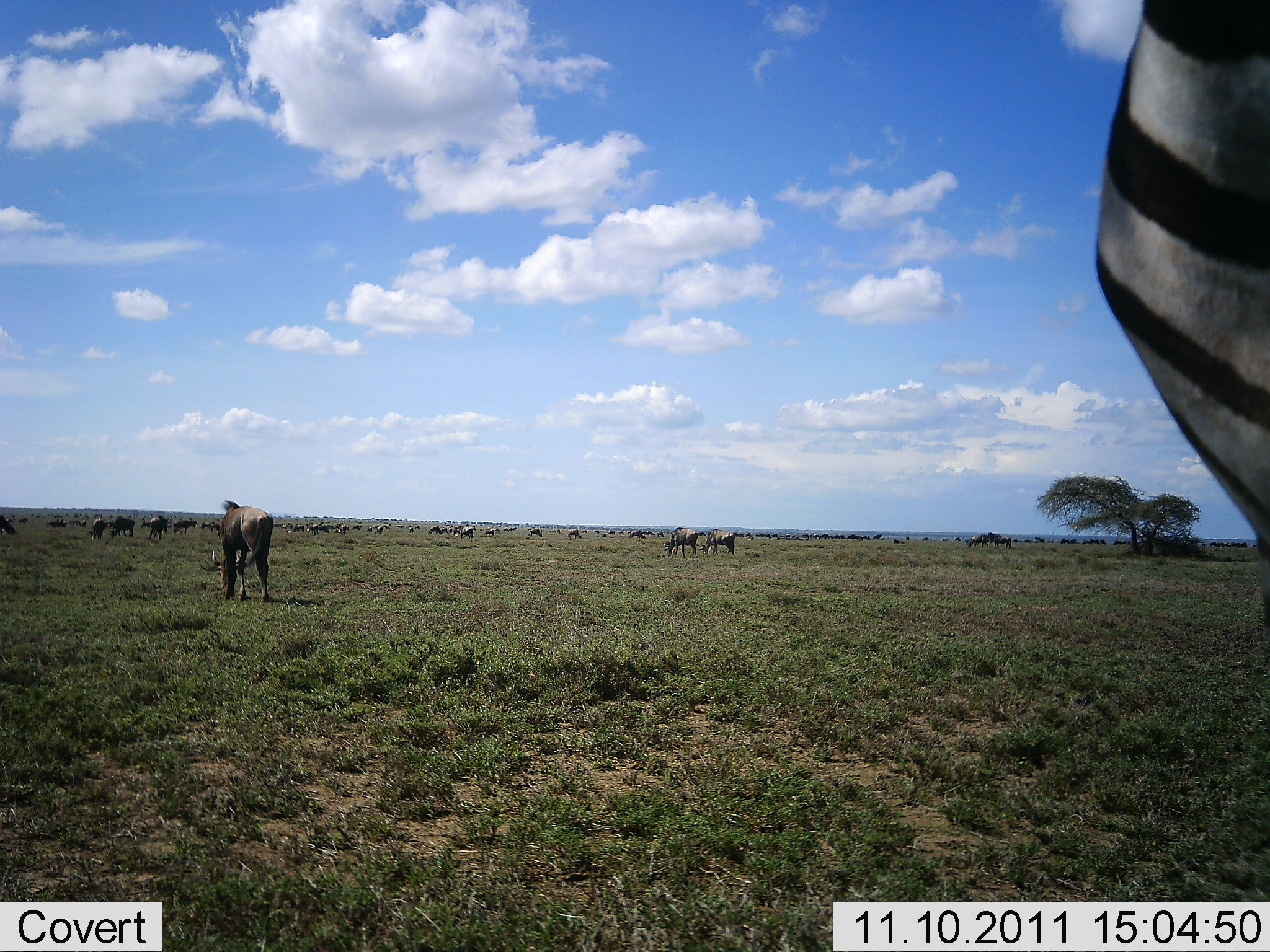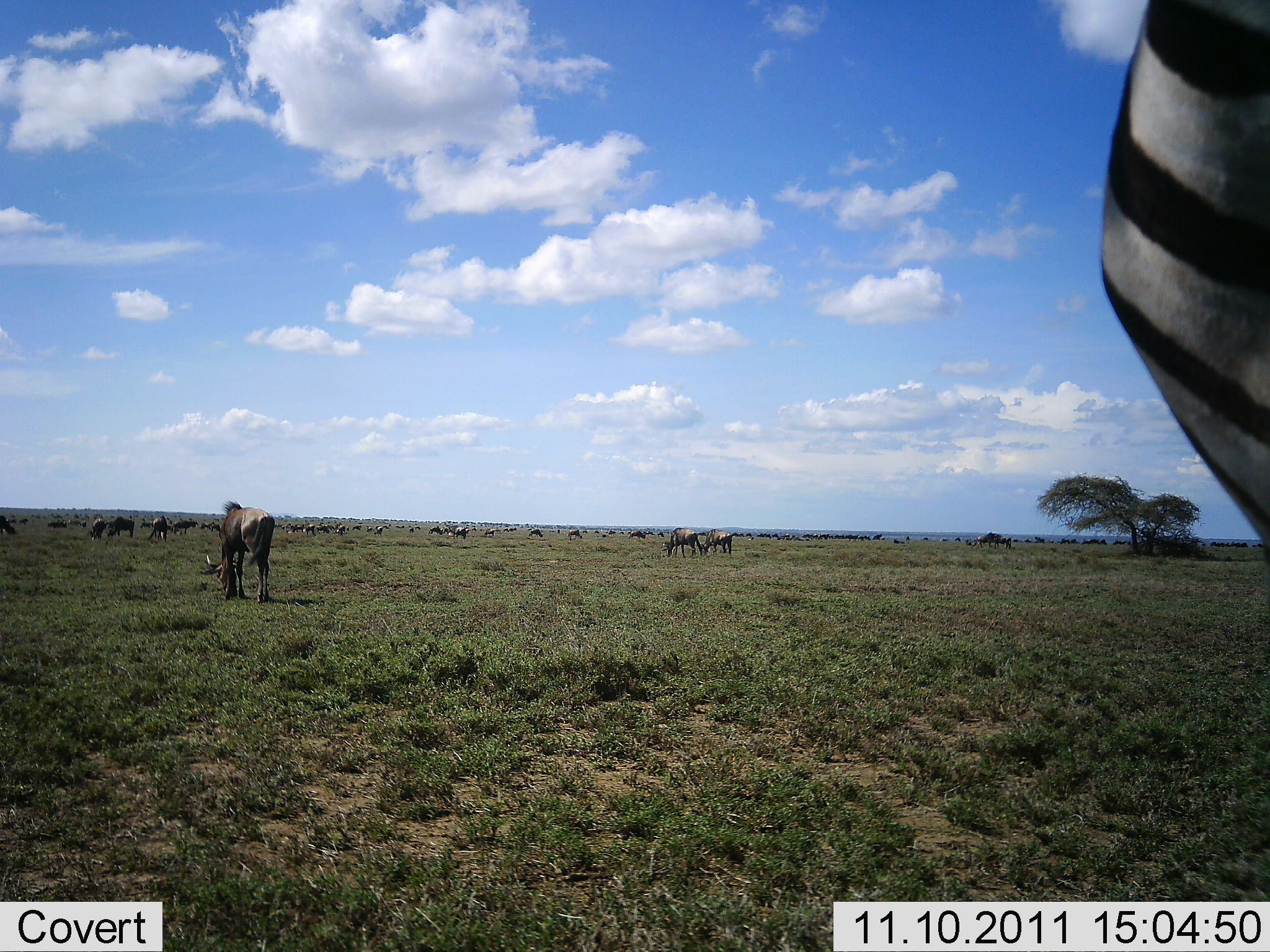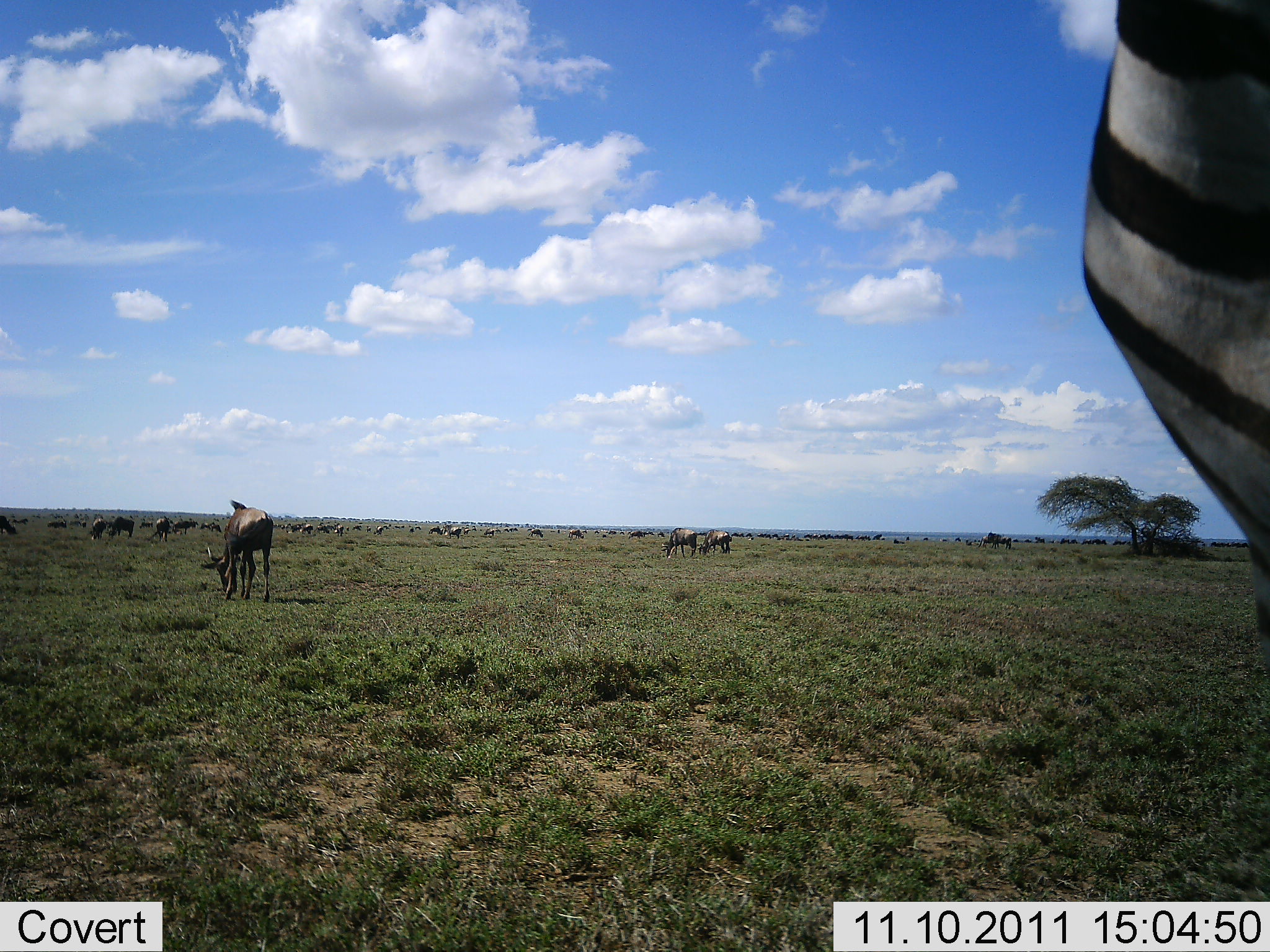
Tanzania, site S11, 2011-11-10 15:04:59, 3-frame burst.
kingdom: Animalia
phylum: Chordata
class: Mammalia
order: Artiodactyla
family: Bovidae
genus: Connochaetes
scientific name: Connochaetes taurinus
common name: blue wildebeest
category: wildebeest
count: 11-50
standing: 23%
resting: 0%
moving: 15%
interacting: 0%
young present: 0%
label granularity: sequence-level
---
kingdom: Animalia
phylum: Chordata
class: Mammalia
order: Perissodactyla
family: Equidae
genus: Equus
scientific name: Equus quagga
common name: plains zebra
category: zebra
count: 1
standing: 100%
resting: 0%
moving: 0%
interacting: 0%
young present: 0%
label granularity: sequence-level